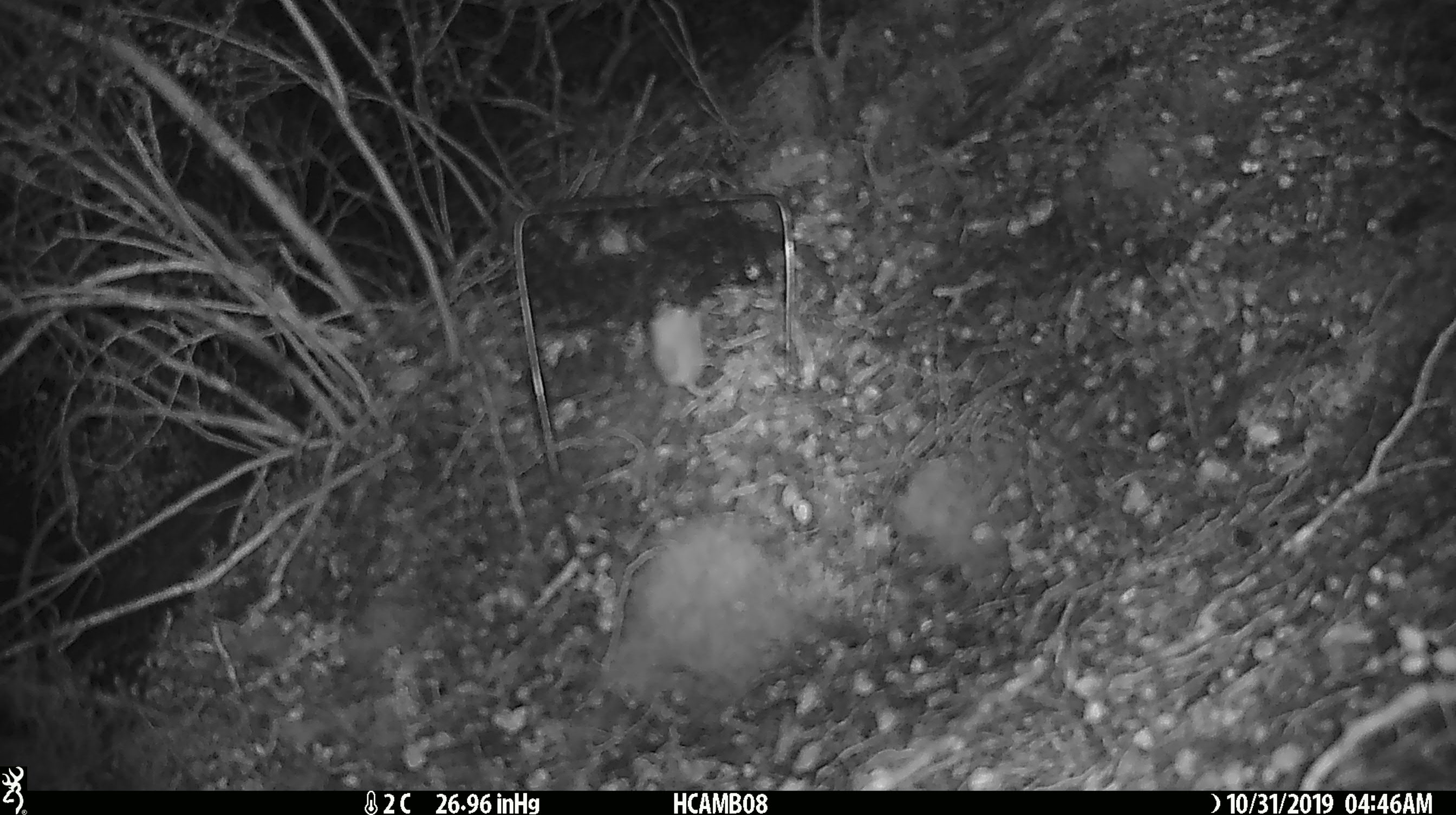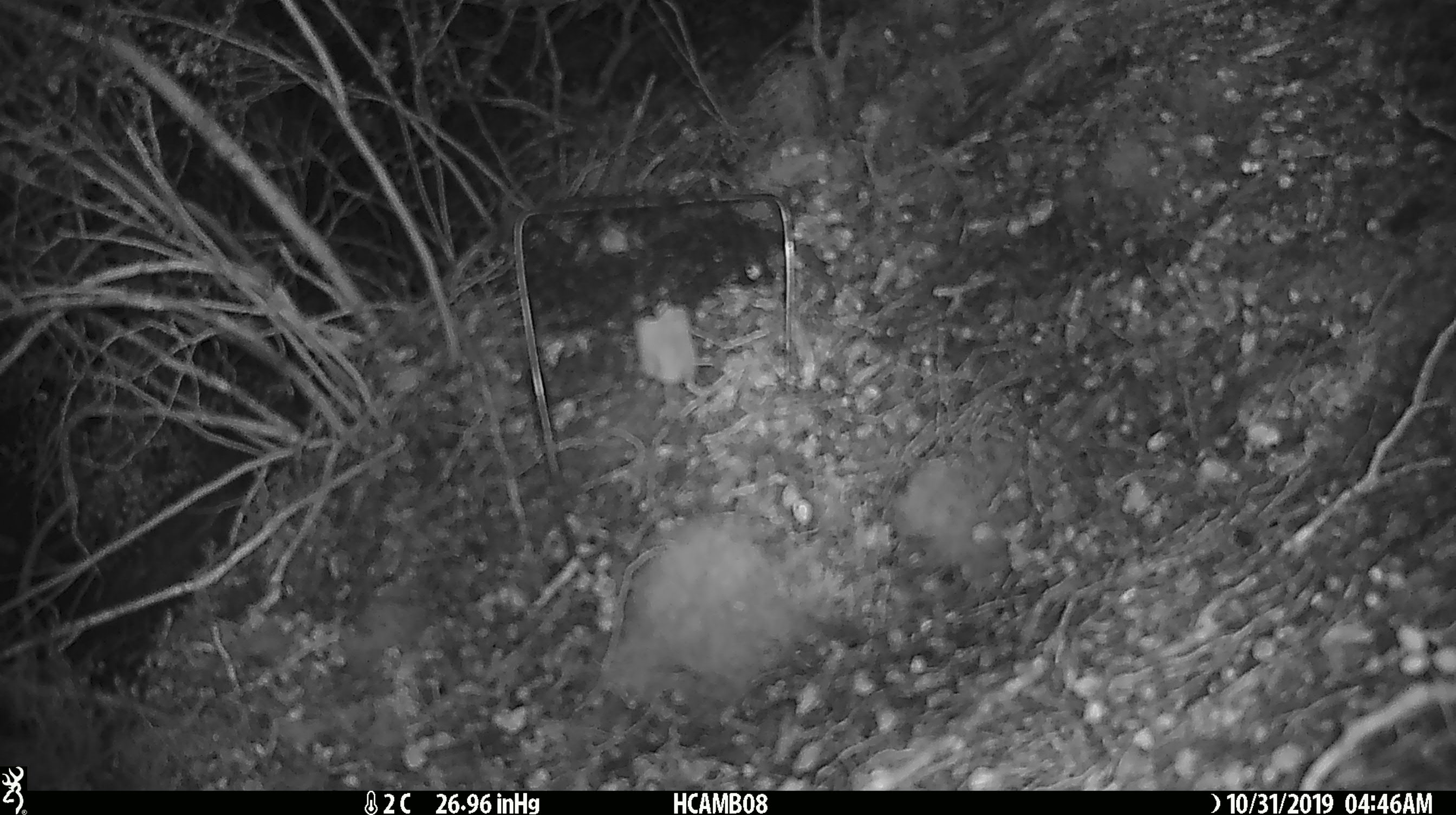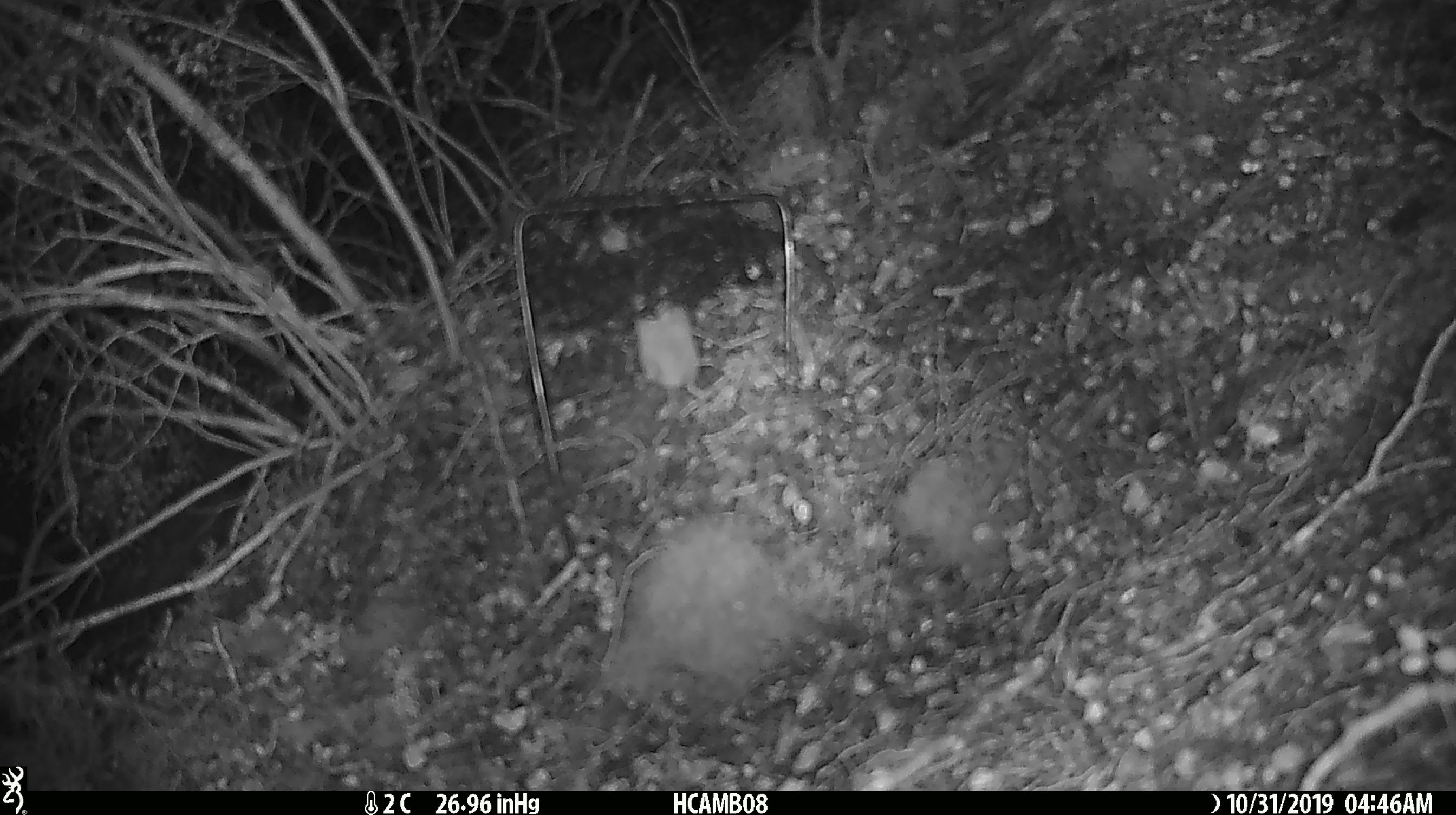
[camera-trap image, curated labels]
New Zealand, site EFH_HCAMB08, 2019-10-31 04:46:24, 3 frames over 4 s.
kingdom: Animalia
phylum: Chordata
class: Mammalia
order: Rodentia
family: Muridae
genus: Mus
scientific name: Mus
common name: mouse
Mouse (Mus).